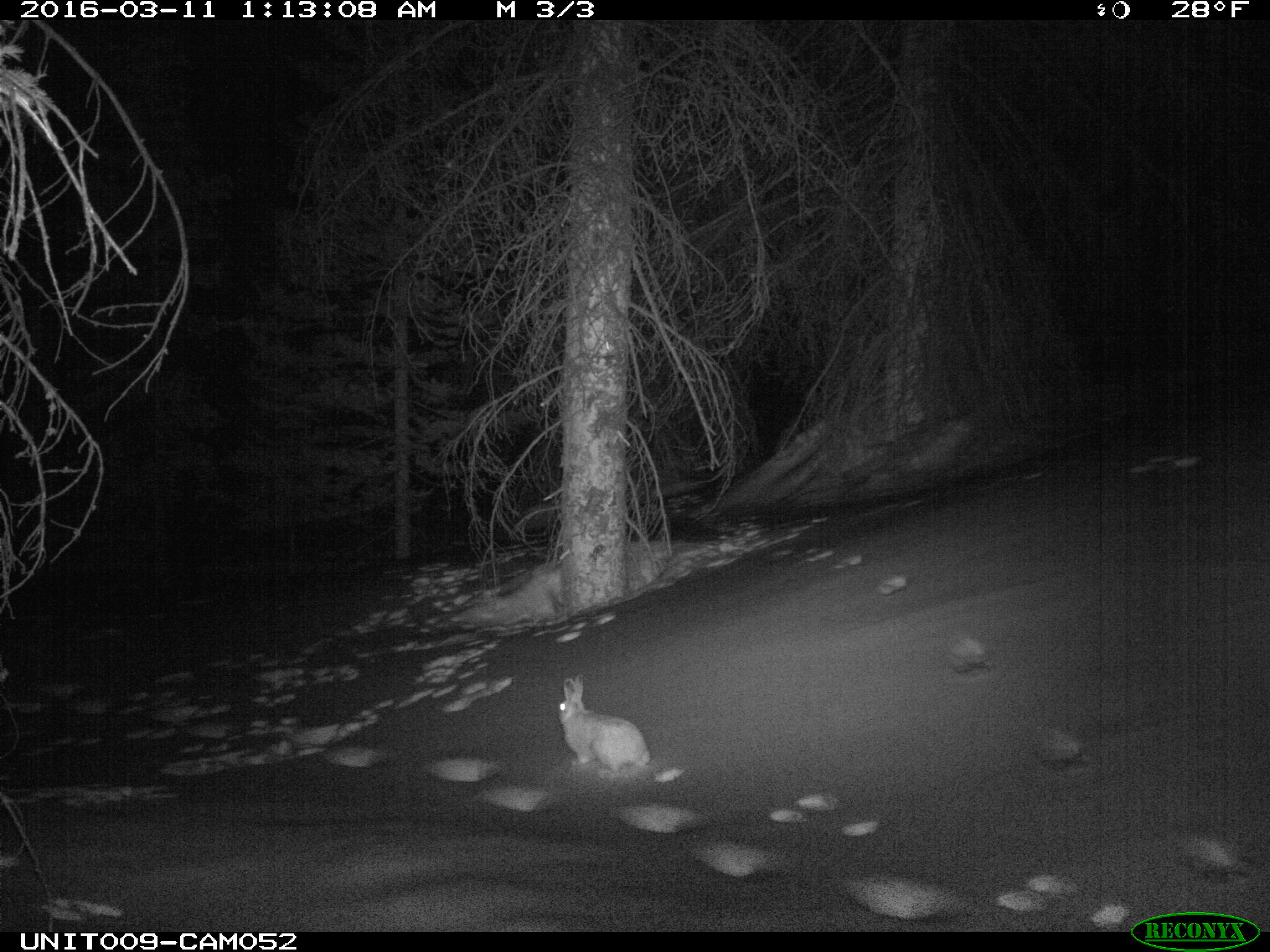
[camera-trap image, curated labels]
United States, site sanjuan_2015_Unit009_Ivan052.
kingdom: Animalia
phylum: Chordata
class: Mammalia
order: Lagomorpha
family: Leporidae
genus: Lepus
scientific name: Lepus americanus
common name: snowshoe hare